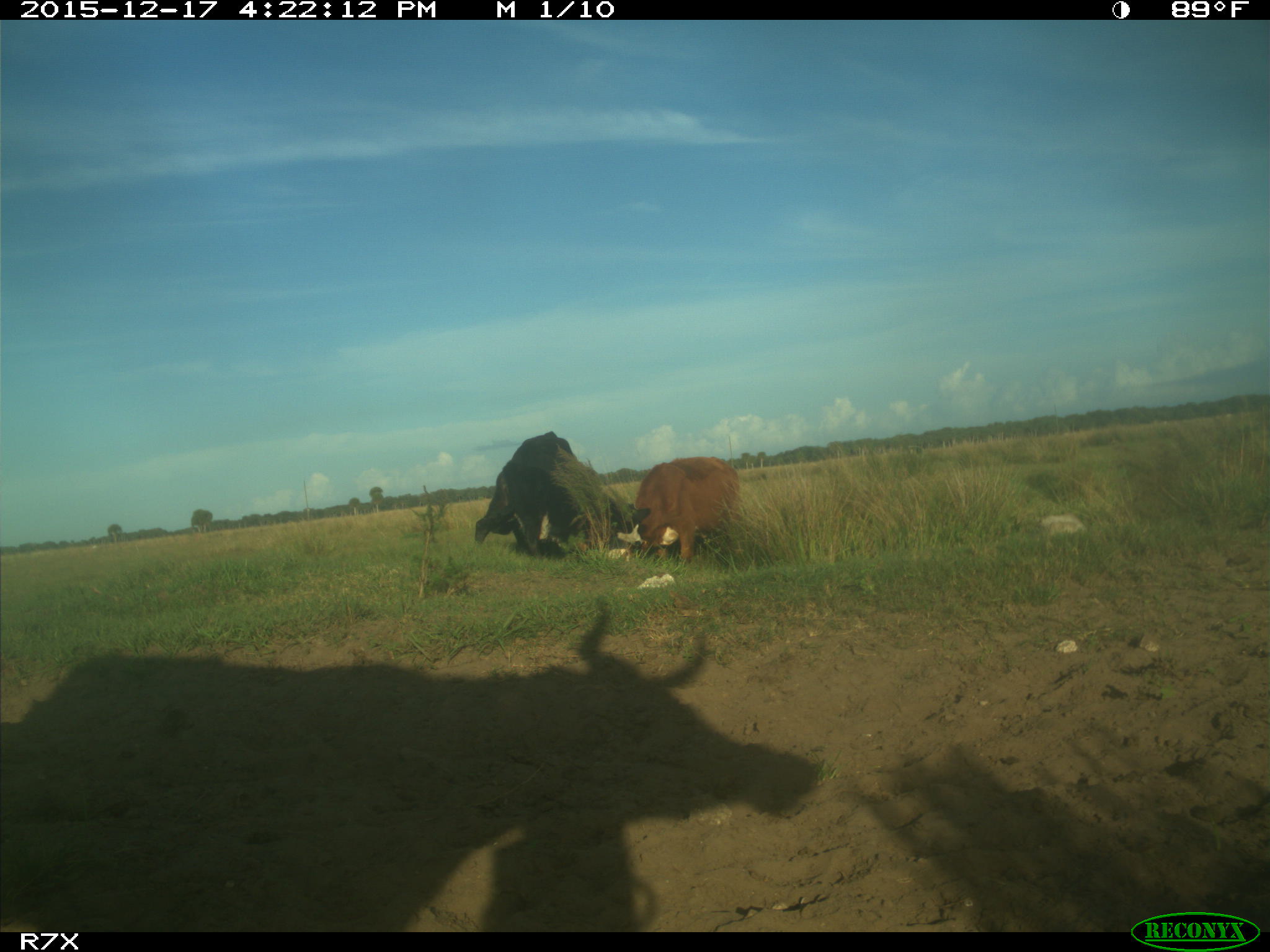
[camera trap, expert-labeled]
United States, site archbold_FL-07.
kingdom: Animalia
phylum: Chordata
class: Mammalia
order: Artiodactyla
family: Bovidae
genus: Bos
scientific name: Bos taurus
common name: domestic cow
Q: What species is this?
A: Bos taurus (domestic cow).